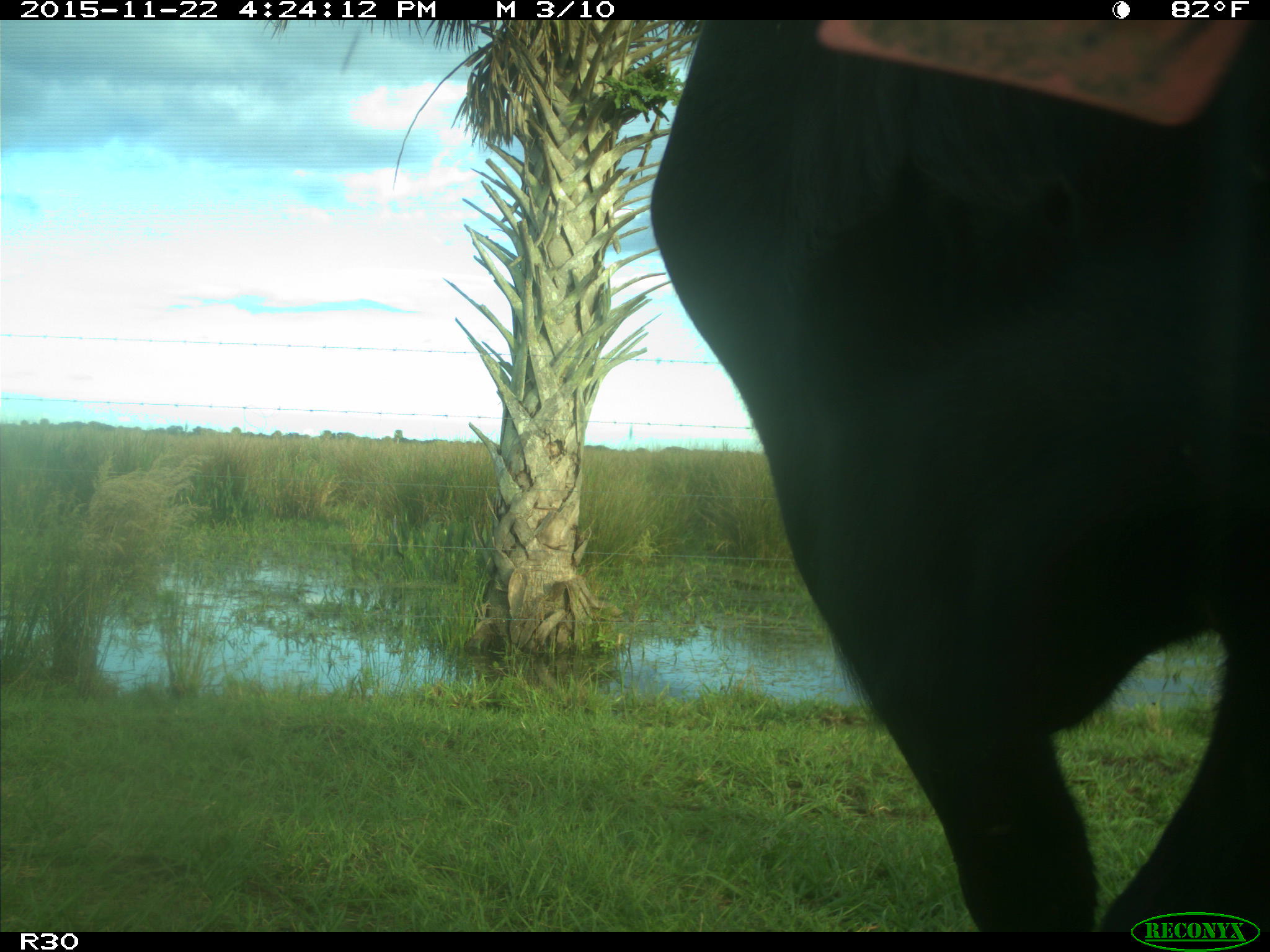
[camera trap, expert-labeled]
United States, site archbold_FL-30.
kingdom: Animalia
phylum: Chordata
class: Mammalia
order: Artiodactyla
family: Bovidae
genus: Bos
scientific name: Bos taurus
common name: domestic cow